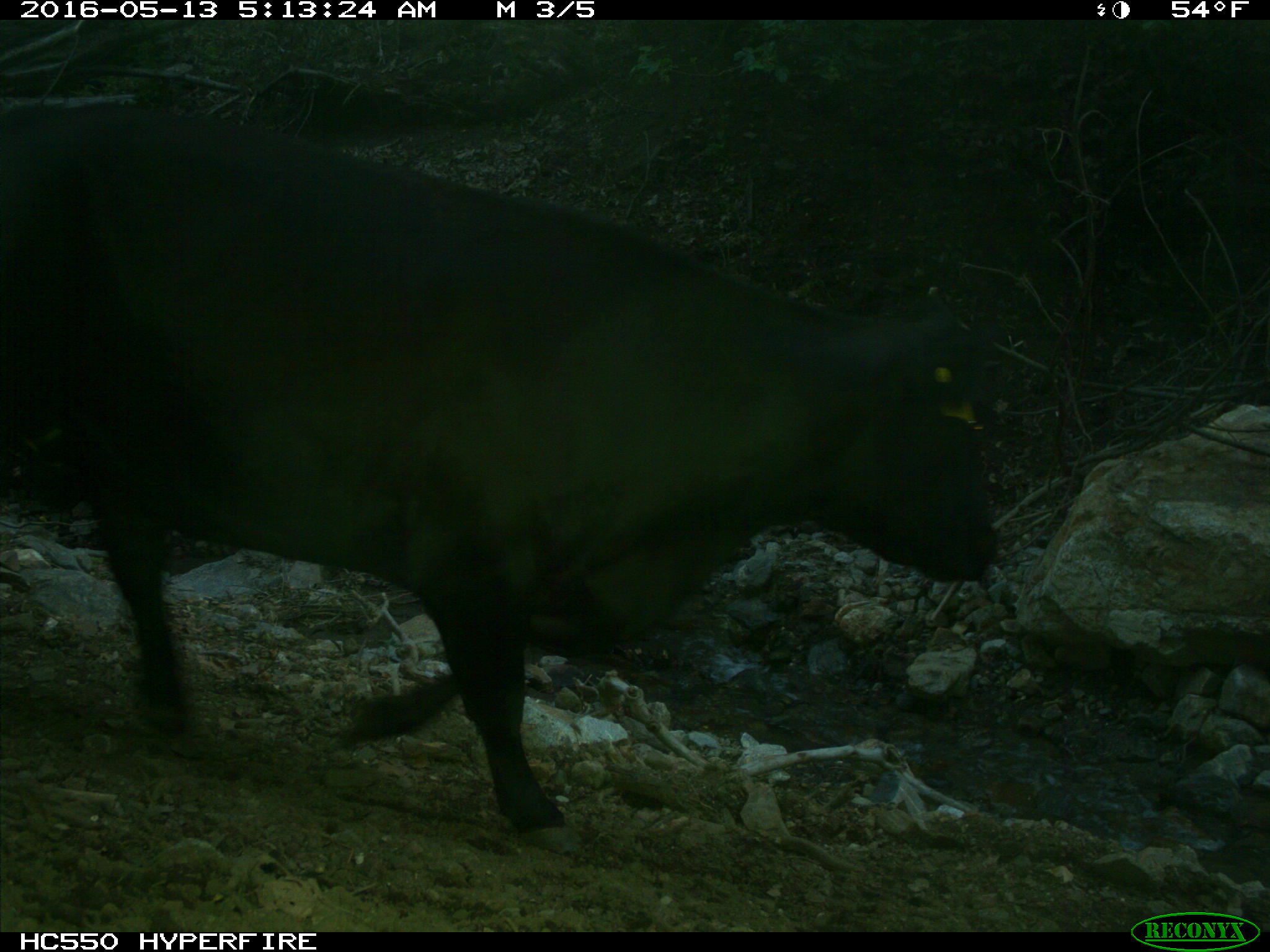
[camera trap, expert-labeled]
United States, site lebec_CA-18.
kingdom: Animalia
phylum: Chordata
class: Mammalia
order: Artiodactyla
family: Bovidae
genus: Bos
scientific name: Bos taurus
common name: domestic cow